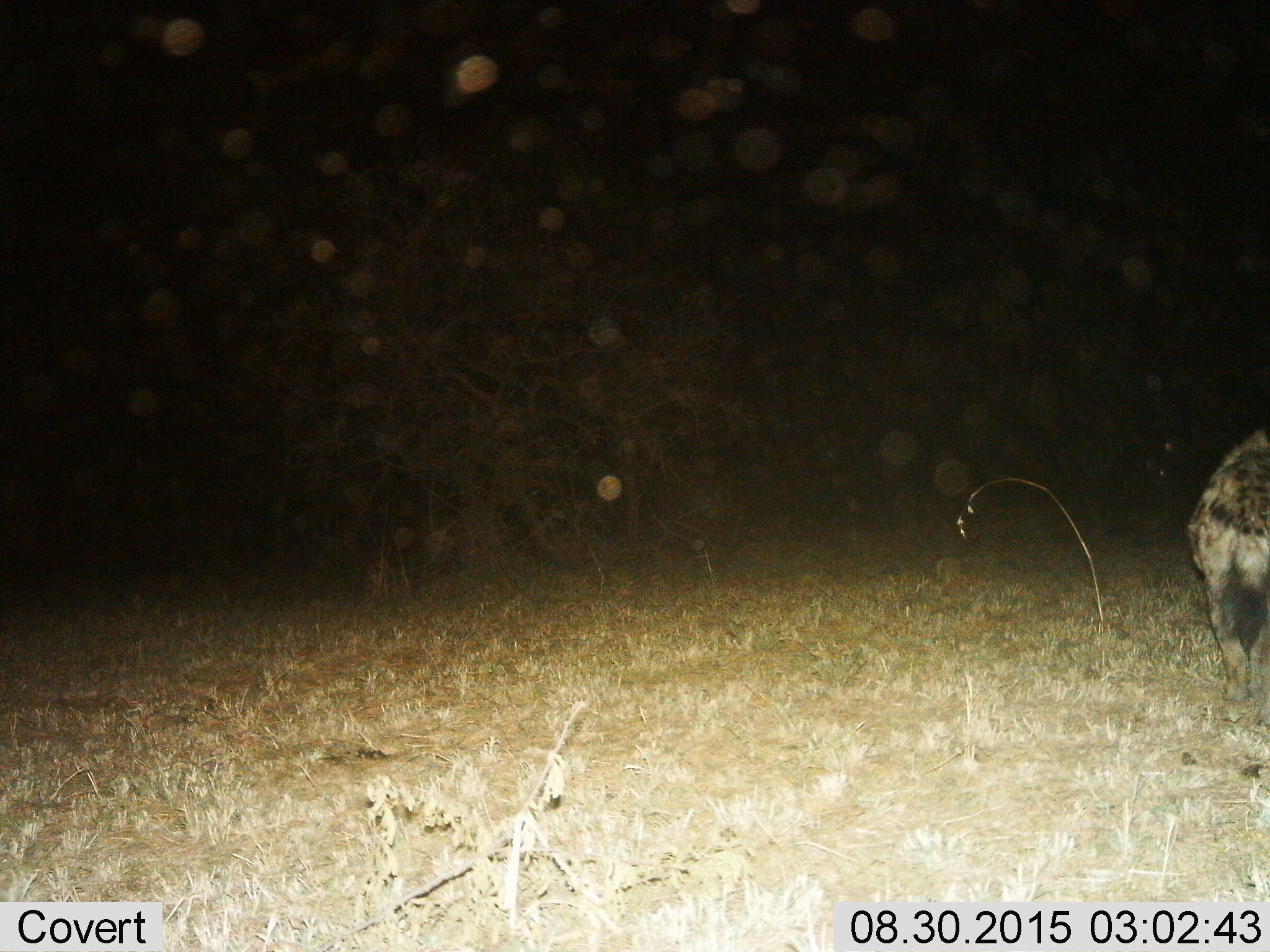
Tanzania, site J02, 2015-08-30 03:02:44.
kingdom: Animalia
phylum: Chordata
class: Mammalia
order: Carnivora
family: Hyaenidae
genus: Crocuta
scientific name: Crocuta crocuta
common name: spotted hyena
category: hyenaspotted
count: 1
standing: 30%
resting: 0%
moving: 70%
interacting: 0%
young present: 0%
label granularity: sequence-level